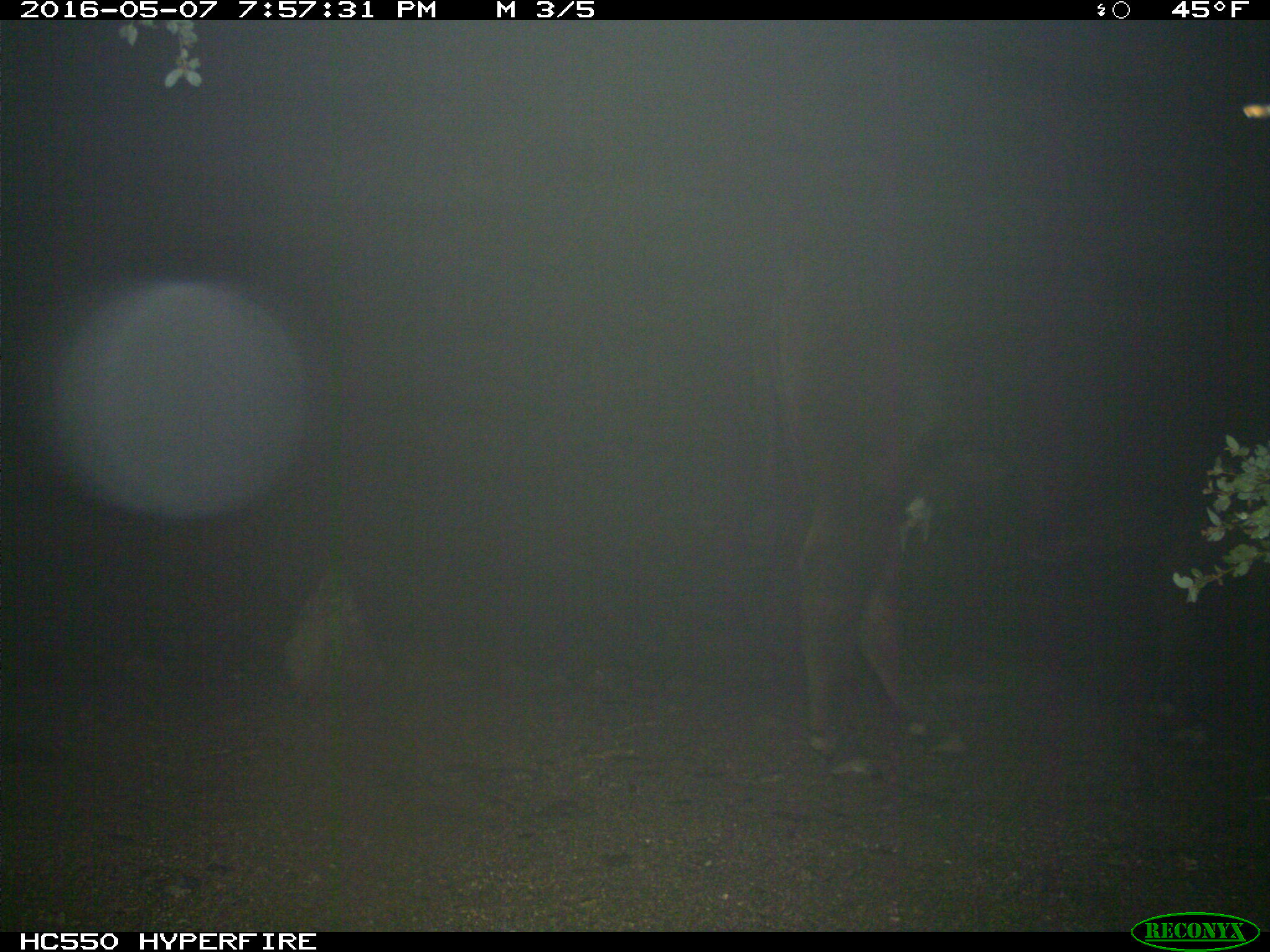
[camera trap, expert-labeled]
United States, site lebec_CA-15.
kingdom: Animalia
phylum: Chordata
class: Mammalia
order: Artiodactyla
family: Bovidae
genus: Bos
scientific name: Bos taurus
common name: domestic cow